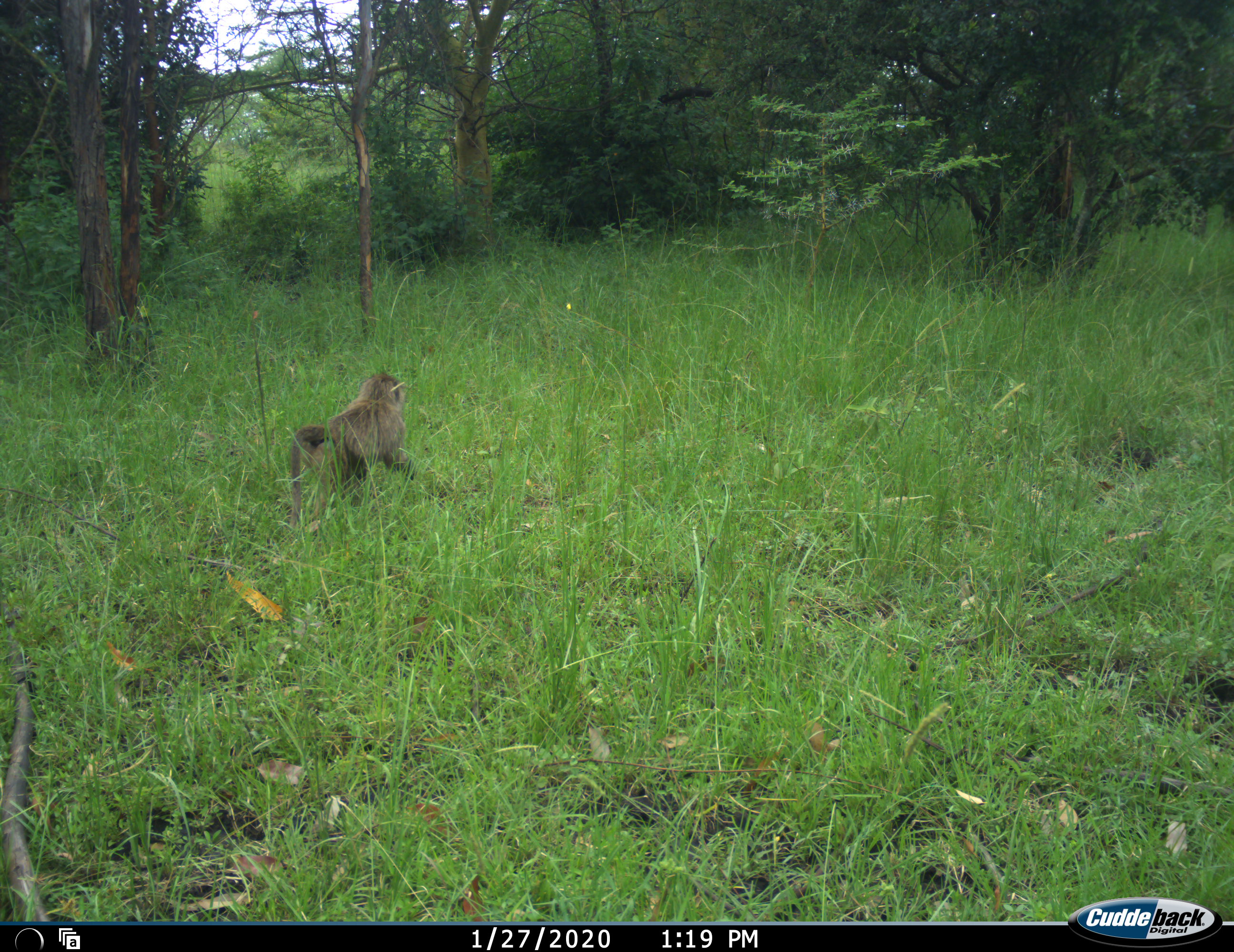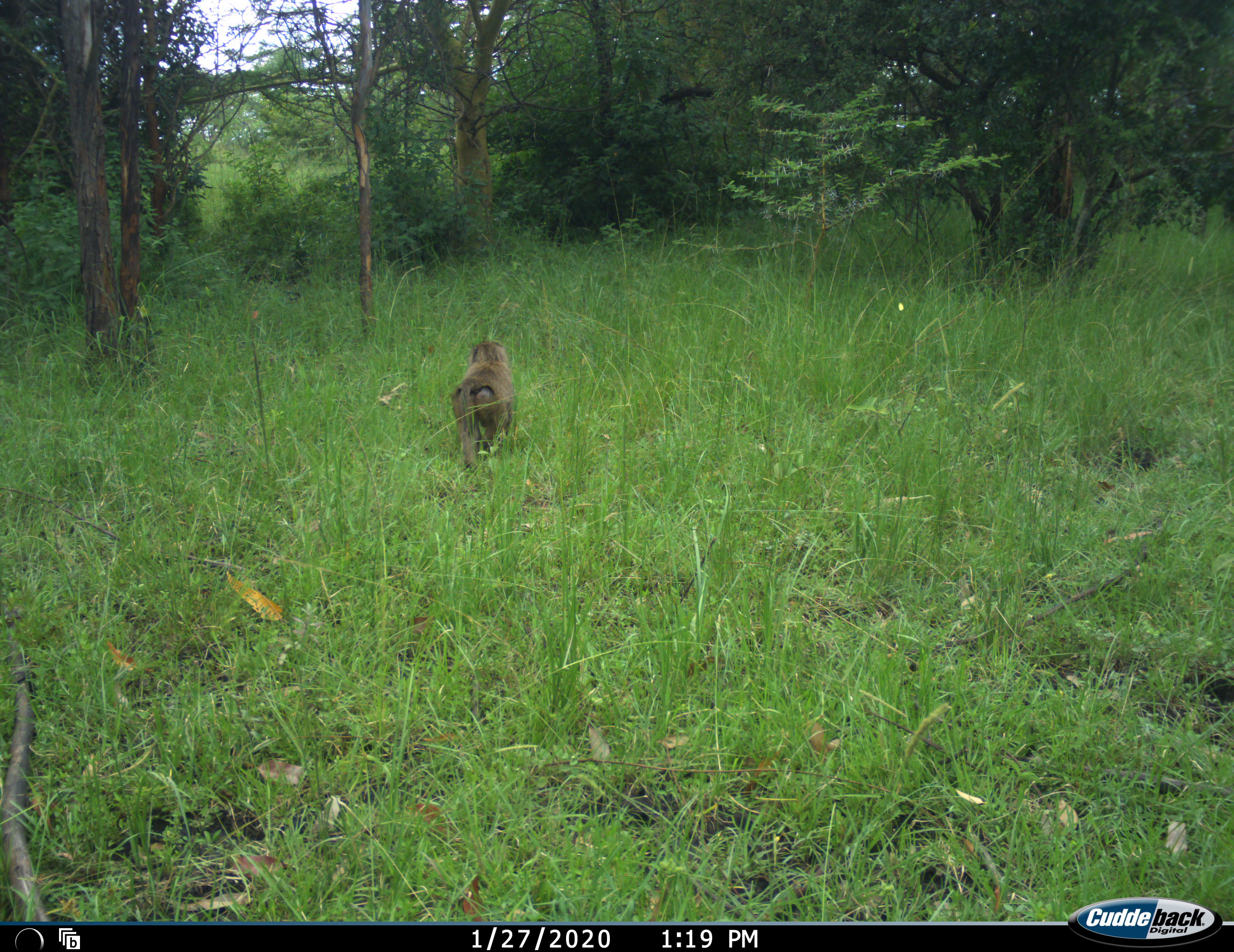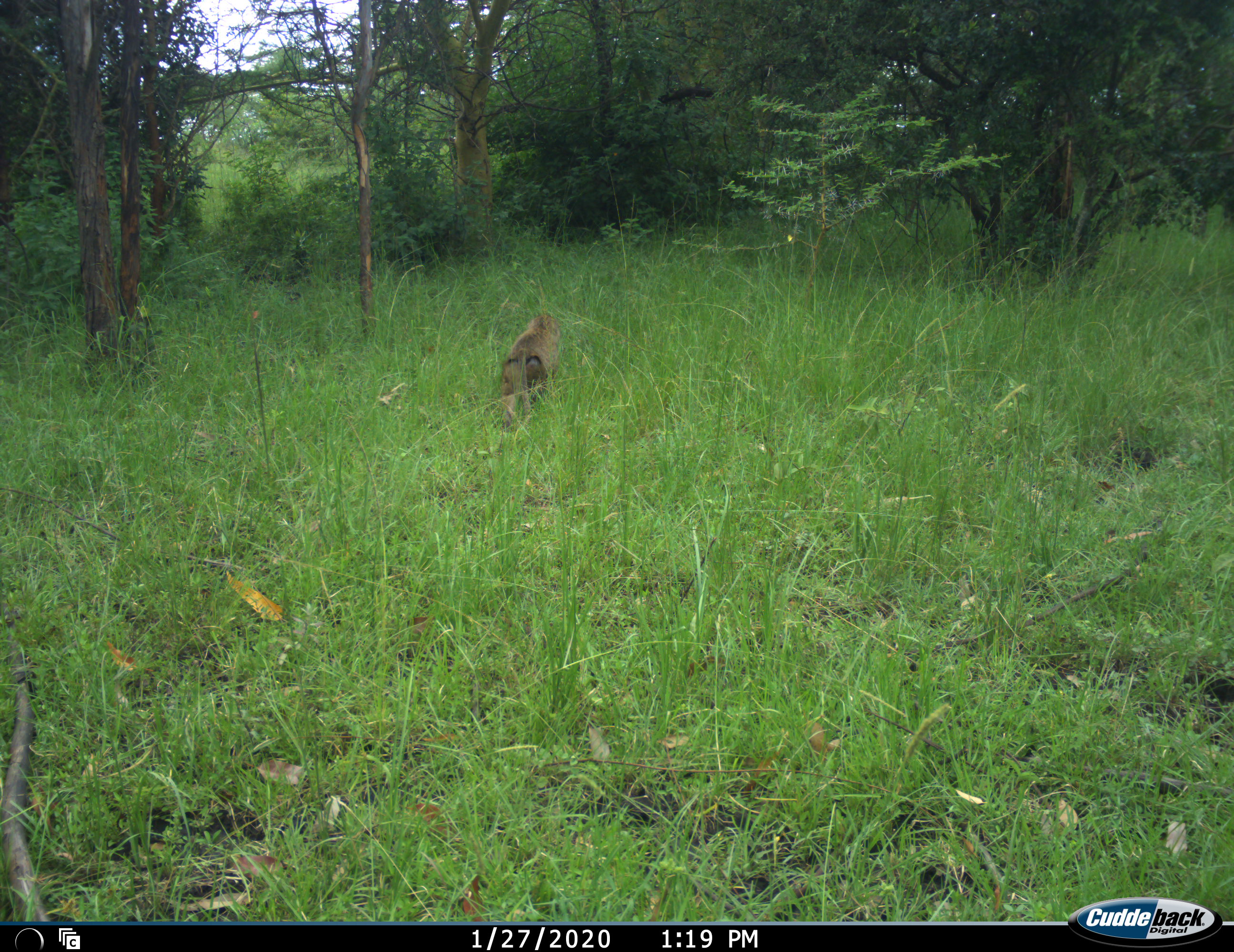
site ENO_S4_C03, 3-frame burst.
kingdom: Animalia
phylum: Chordata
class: Mammalia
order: Primates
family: Cercopithecidae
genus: Papio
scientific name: Papio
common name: baboon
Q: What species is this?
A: Baboon (Papio).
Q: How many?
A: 1.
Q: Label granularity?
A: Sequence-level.